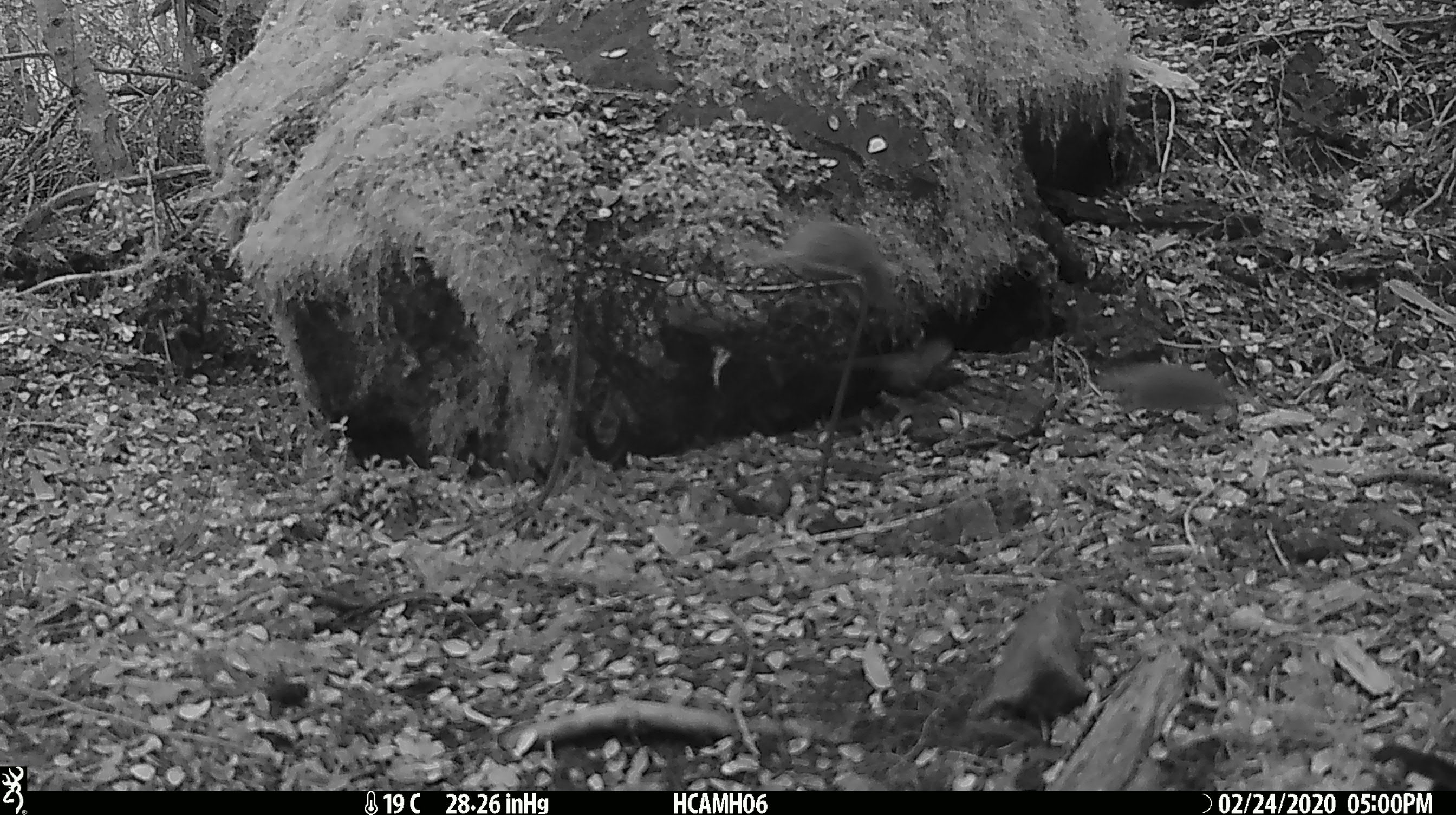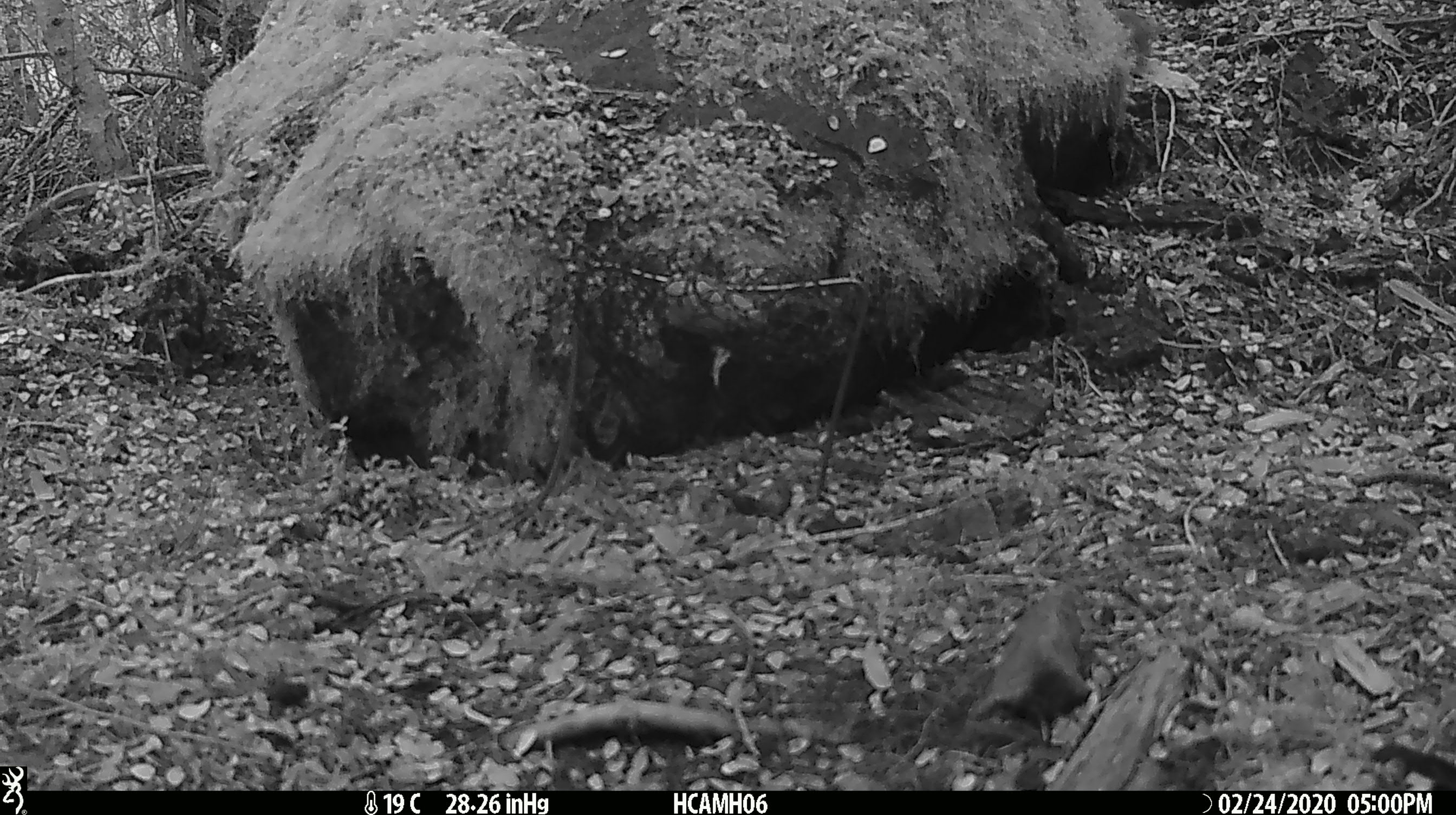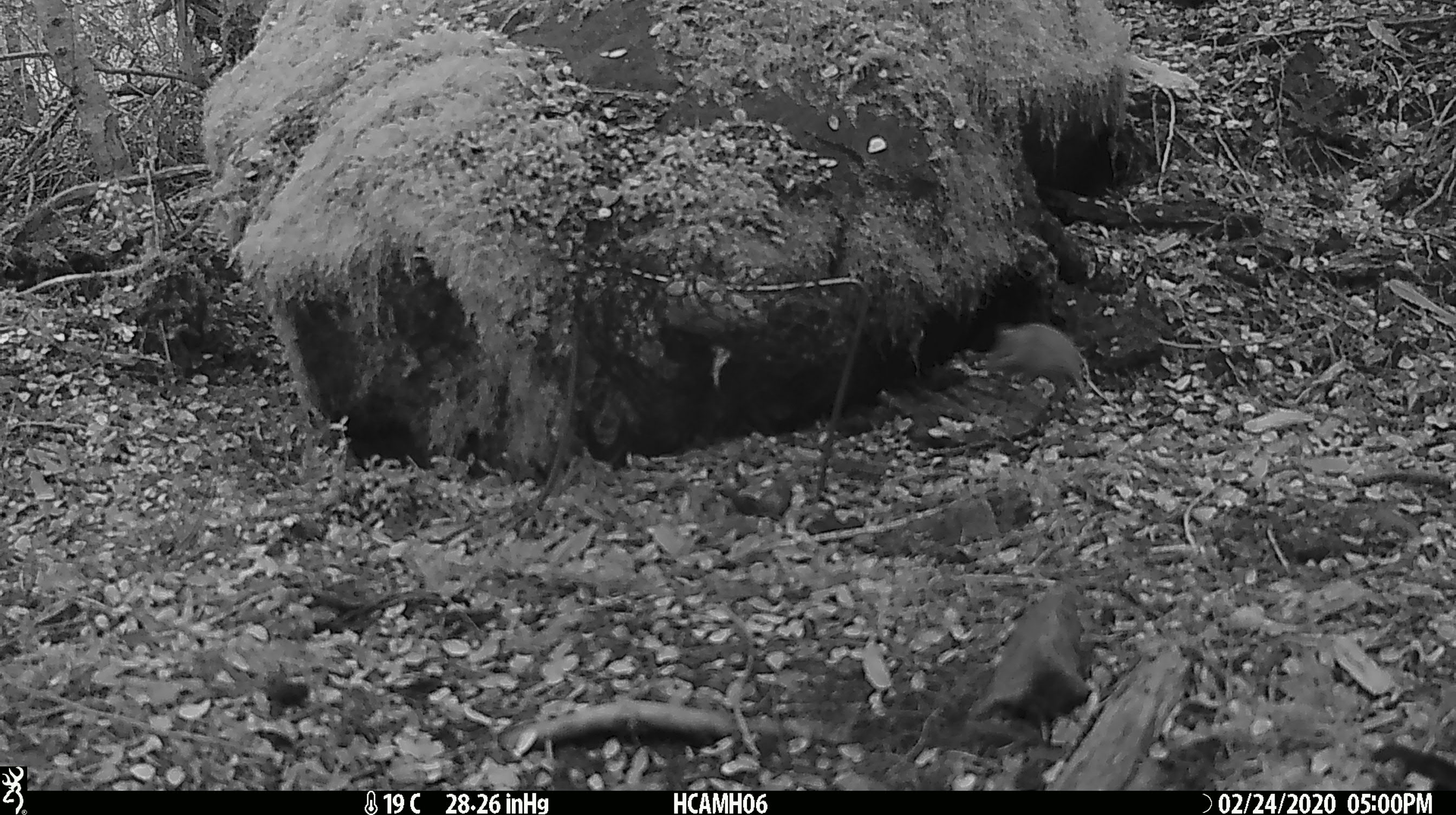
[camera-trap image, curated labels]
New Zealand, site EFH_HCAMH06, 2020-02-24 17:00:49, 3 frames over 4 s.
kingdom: Animalia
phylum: Chordata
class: Mammalia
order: Rodentia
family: Muridae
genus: Mus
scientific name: Mus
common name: mouse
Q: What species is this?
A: Mouse (Mus).